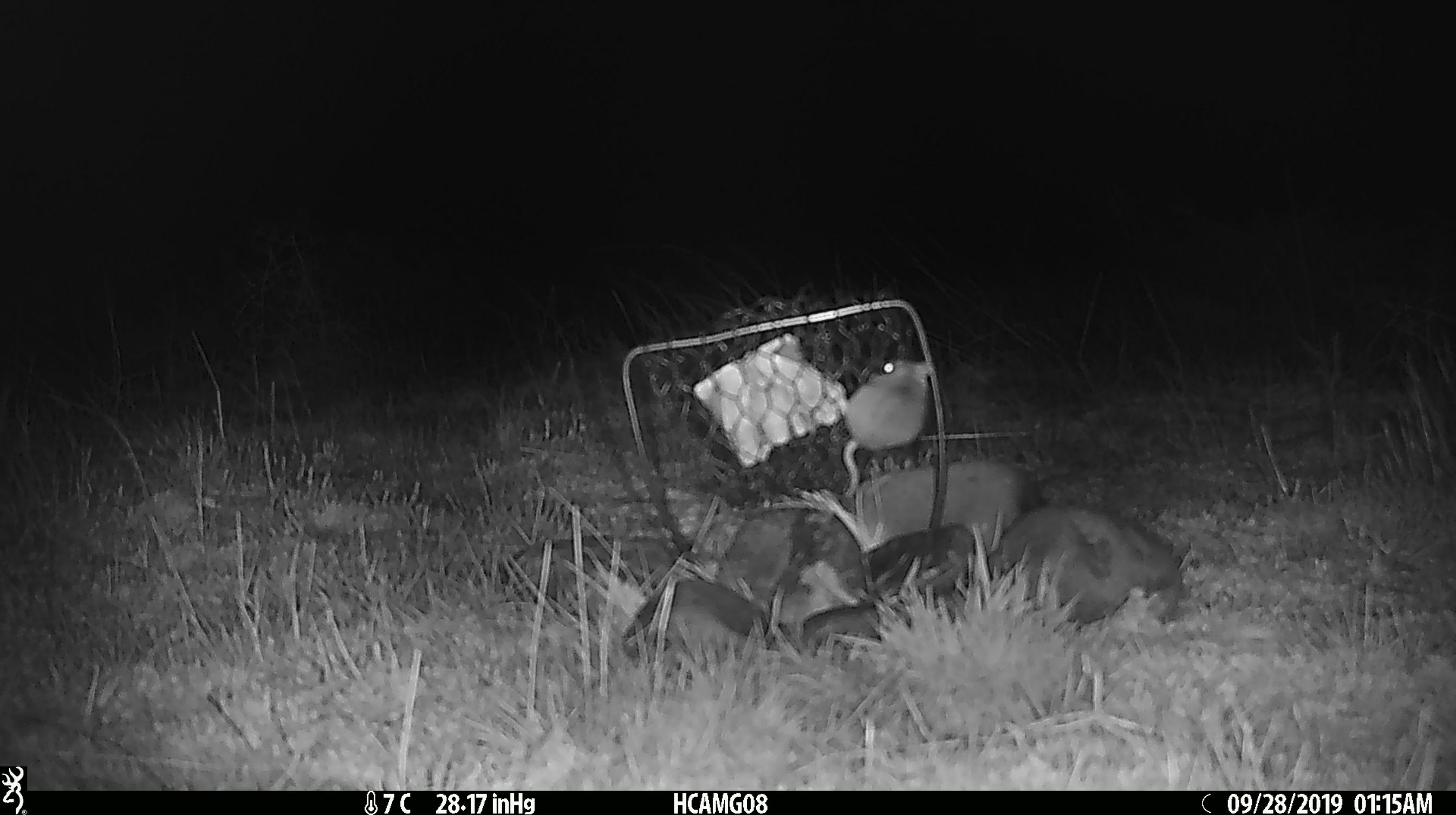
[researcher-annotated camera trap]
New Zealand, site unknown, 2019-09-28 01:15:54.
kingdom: Animalia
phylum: Chordata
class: Mammalia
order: Rodentia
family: Muridae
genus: Mus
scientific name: Mus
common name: mouse